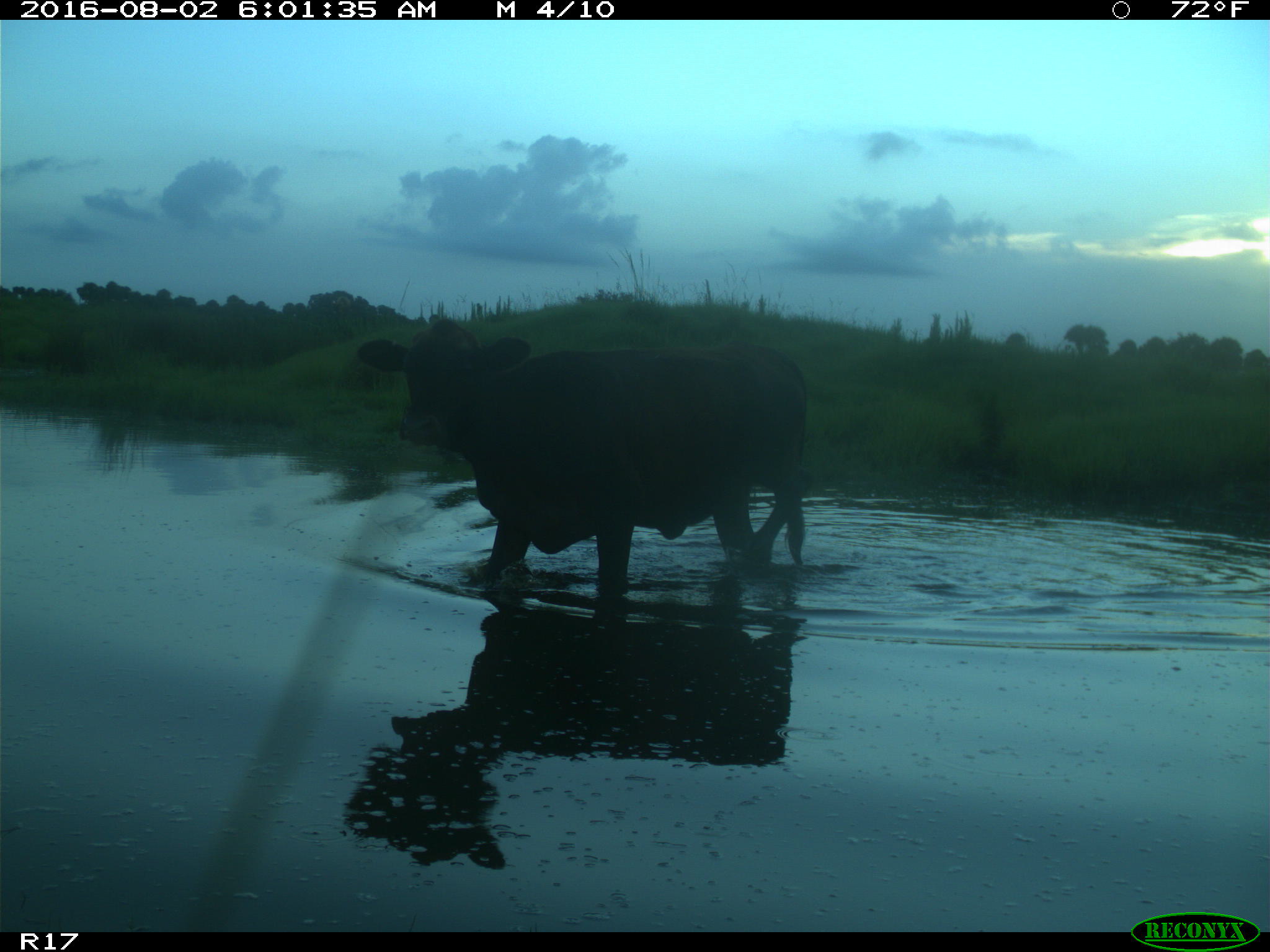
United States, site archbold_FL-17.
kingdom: Animalia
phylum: Chordata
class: Mammalia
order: Artiodactyla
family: Bovidae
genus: Bos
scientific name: Bos taurus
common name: domestic cow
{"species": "Bos taurus (domestic cow)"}